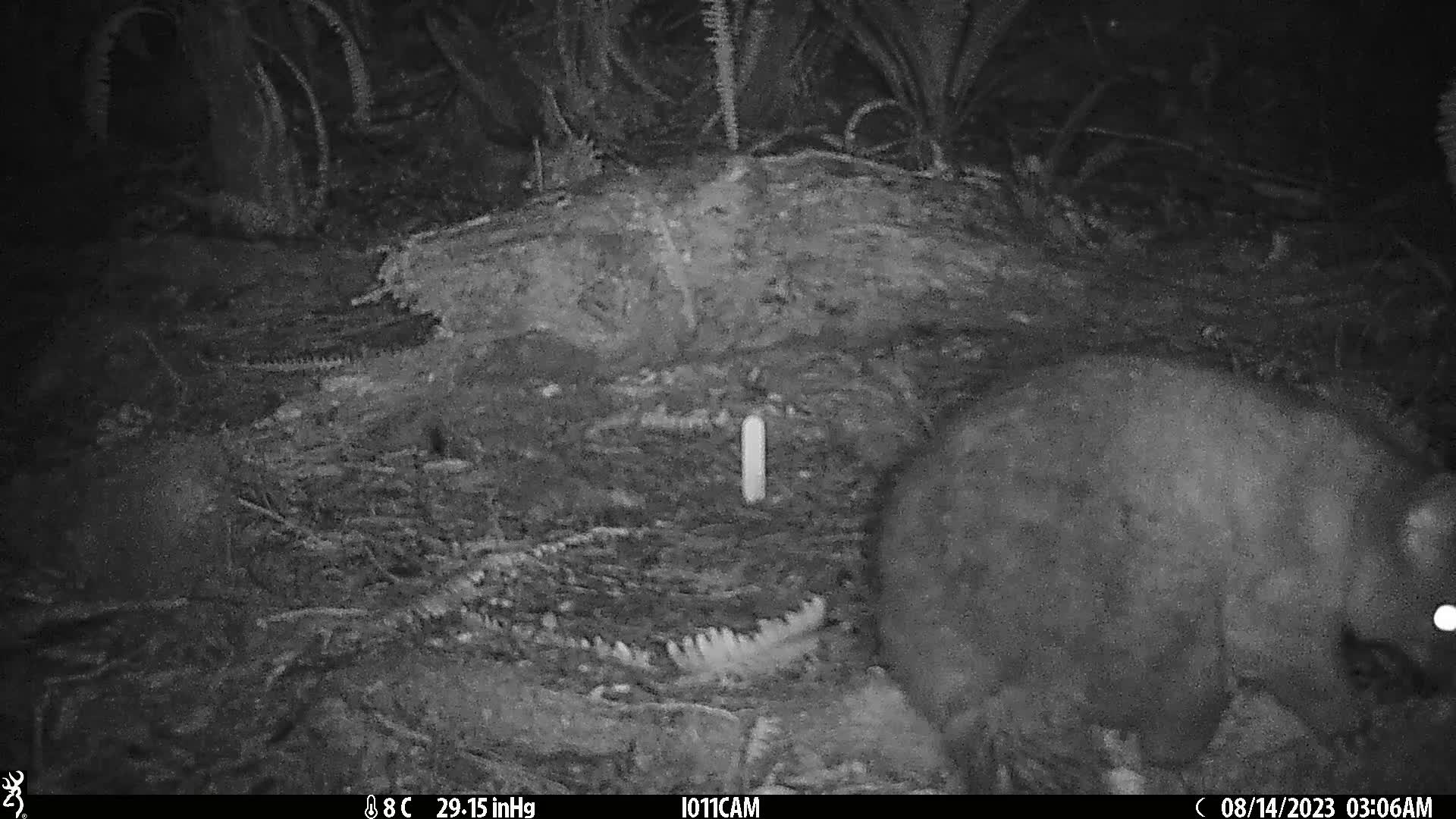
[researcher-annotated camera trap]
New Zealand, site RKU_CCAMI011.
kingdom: Animalia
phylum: Chordata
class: Mammalia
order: Diprotodontia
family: Phalangeridae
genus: Trichosurus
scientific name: Trichosurus vulpecula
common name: common brushtail possum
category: possum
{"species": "possum (common brushtail possum) (Trichosurus vulpecula)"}